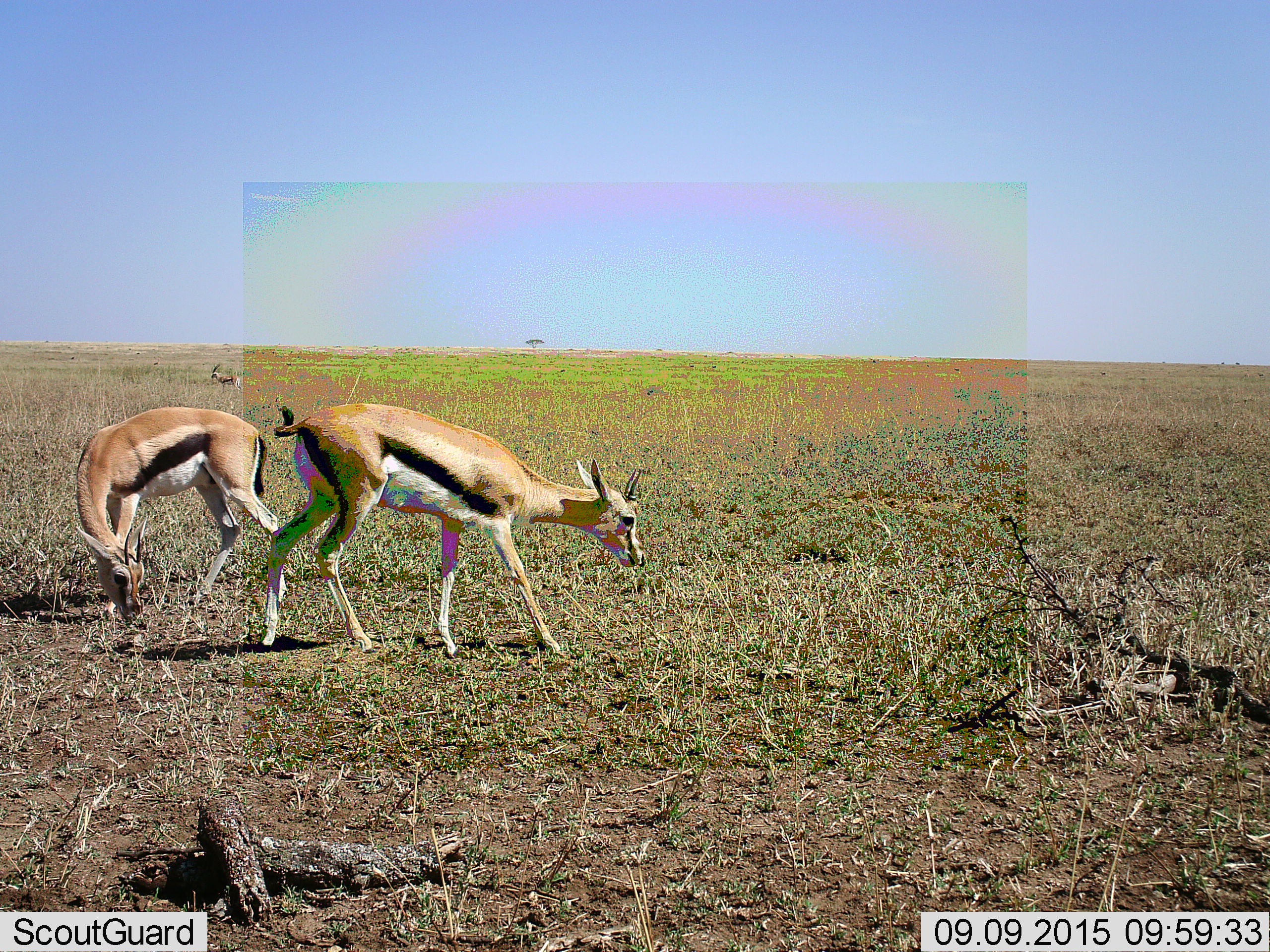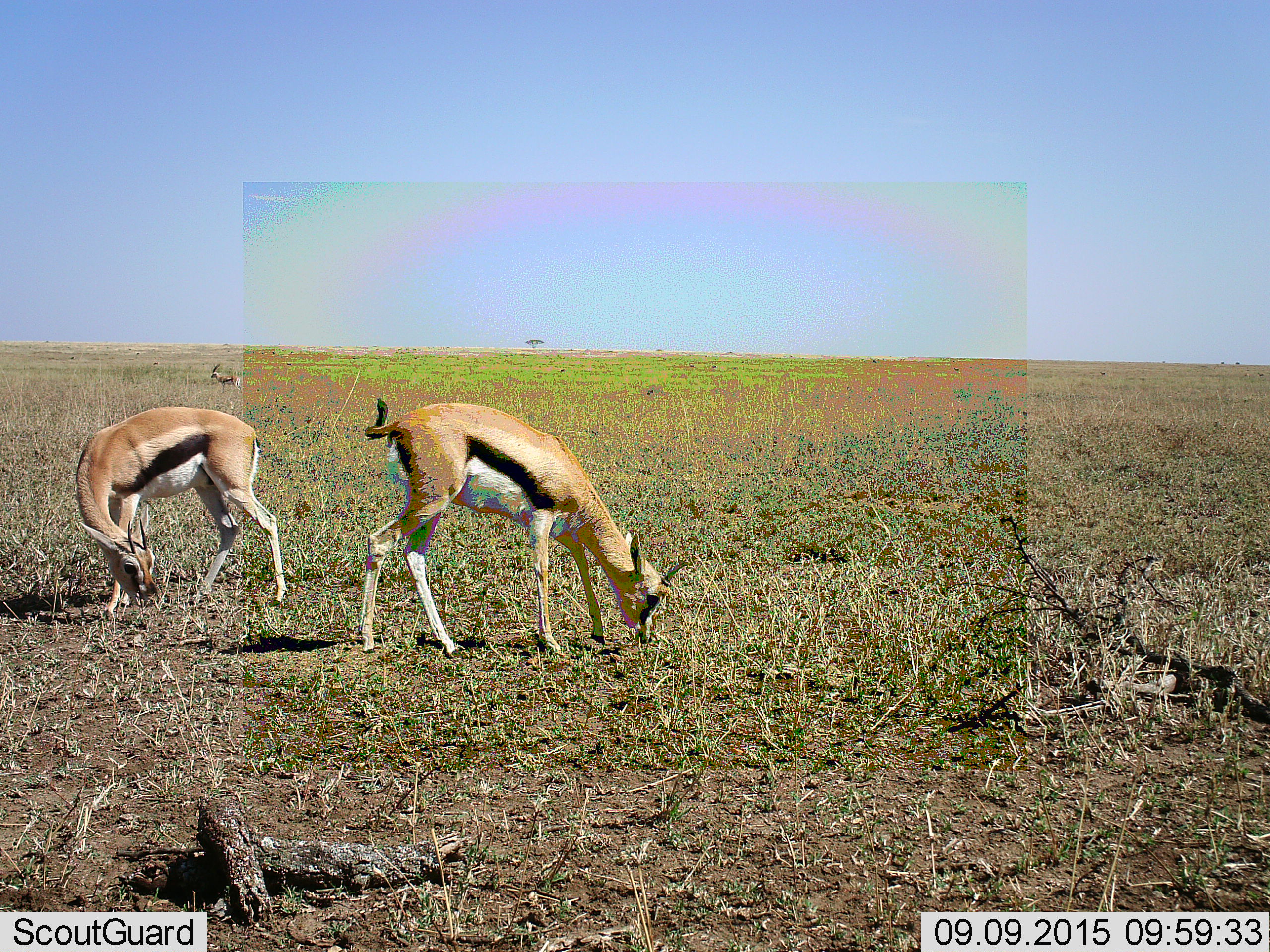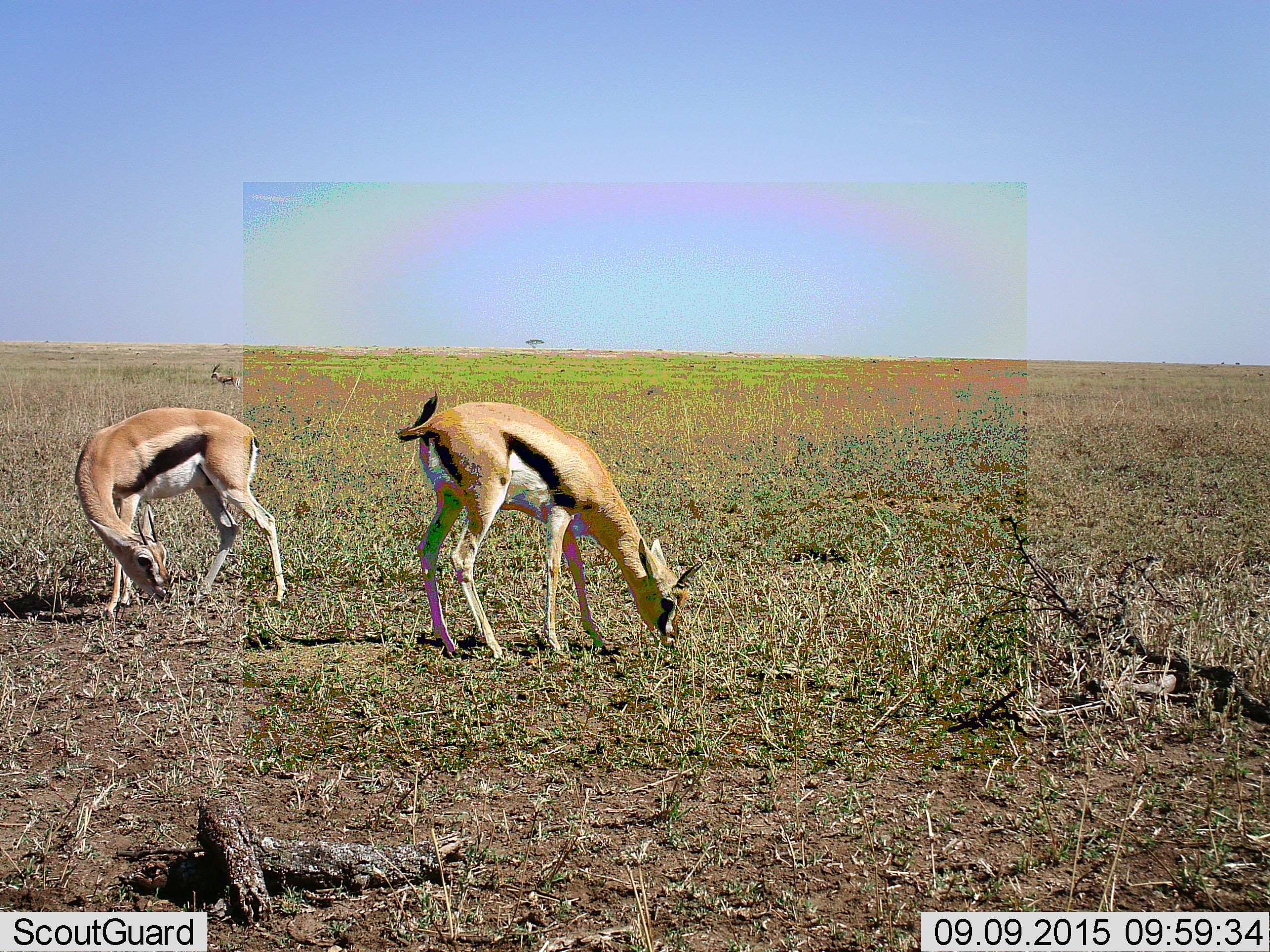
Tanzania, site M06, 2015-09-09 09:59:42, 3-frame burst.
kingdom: Animalia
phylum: Chordata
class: Mammalia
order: Artiodactyla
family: Bovidae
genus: Eudorcas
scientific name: Eudorcas thomsonii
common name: thomson's gazelle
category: gazellethomsons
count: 3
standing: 60%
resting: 0%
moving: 50%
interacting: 0%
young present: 10%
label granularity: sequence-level